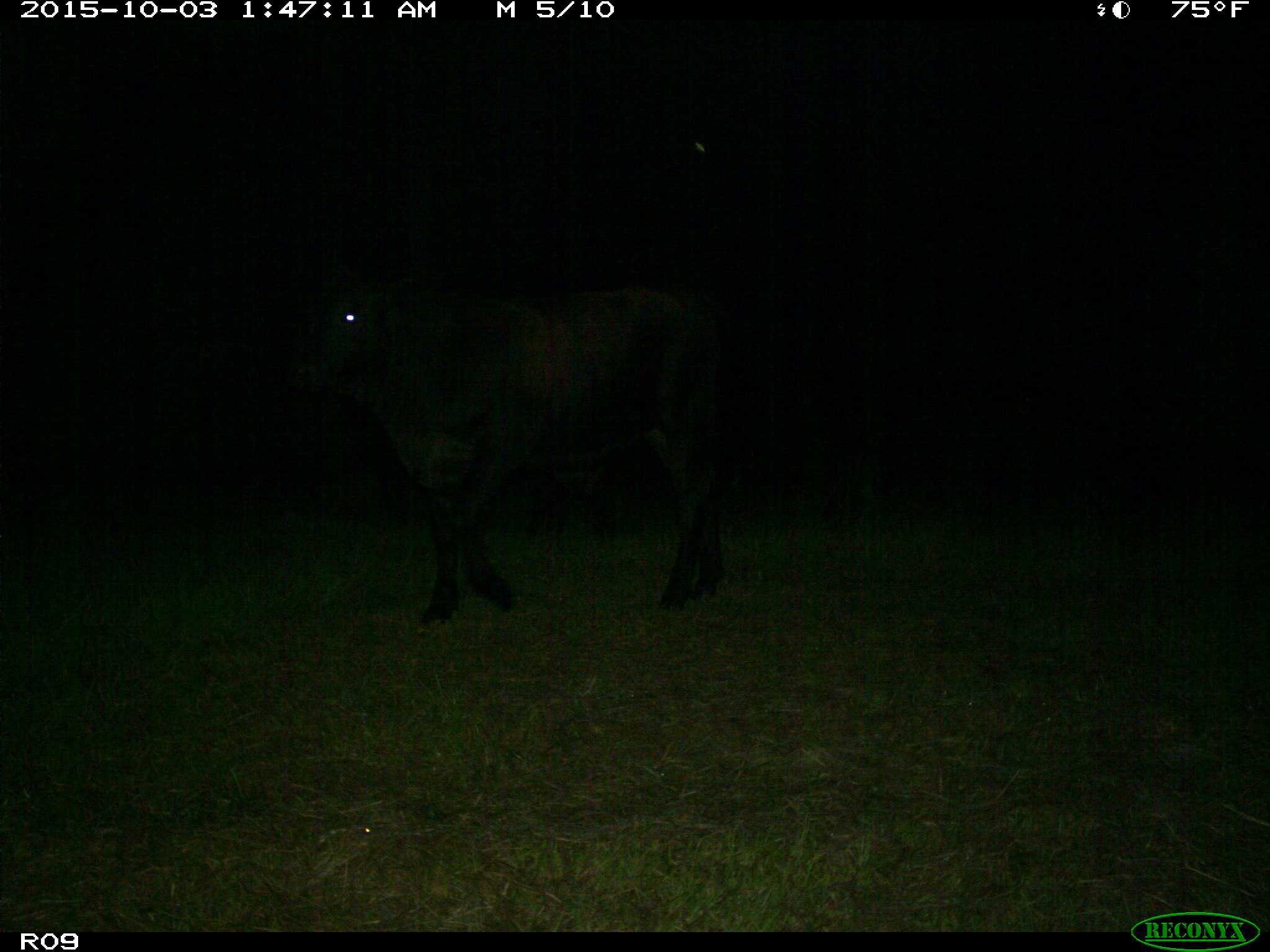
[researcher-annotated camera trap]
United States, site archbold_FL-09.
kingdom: Animalia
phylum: Chordata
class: Mammalia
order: Artiodactyla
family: Bovidae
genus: Bos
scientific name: Bos taurus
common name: domestic cow